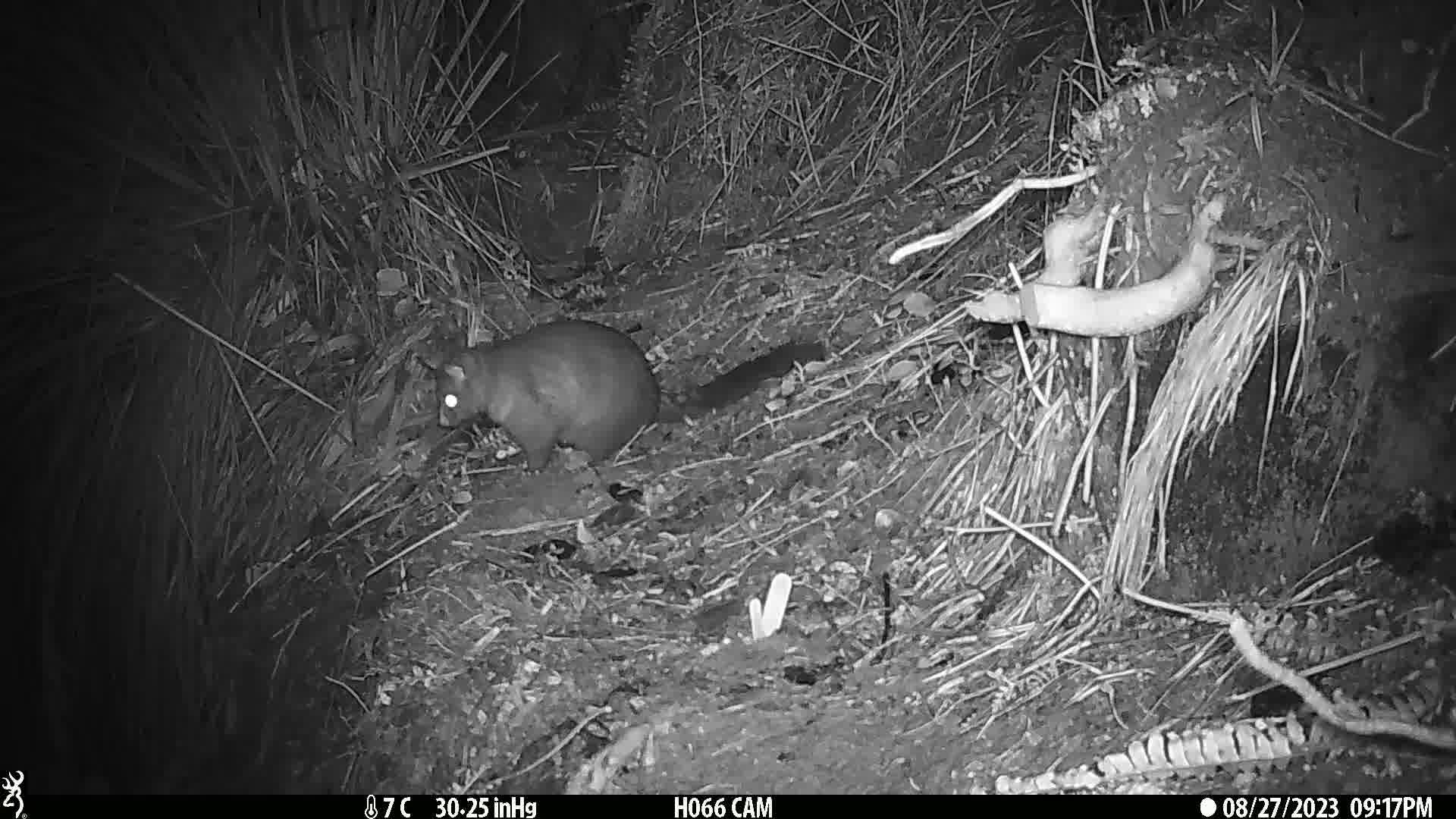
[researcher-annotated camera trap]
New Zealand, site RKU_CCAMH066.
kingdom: Animalia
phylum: Chordata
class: Mammalia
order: Diprotodontia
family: Phalangeridae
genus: Trichosurus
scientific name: Trichosurus vulpecula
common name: common brushtail possum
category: possum